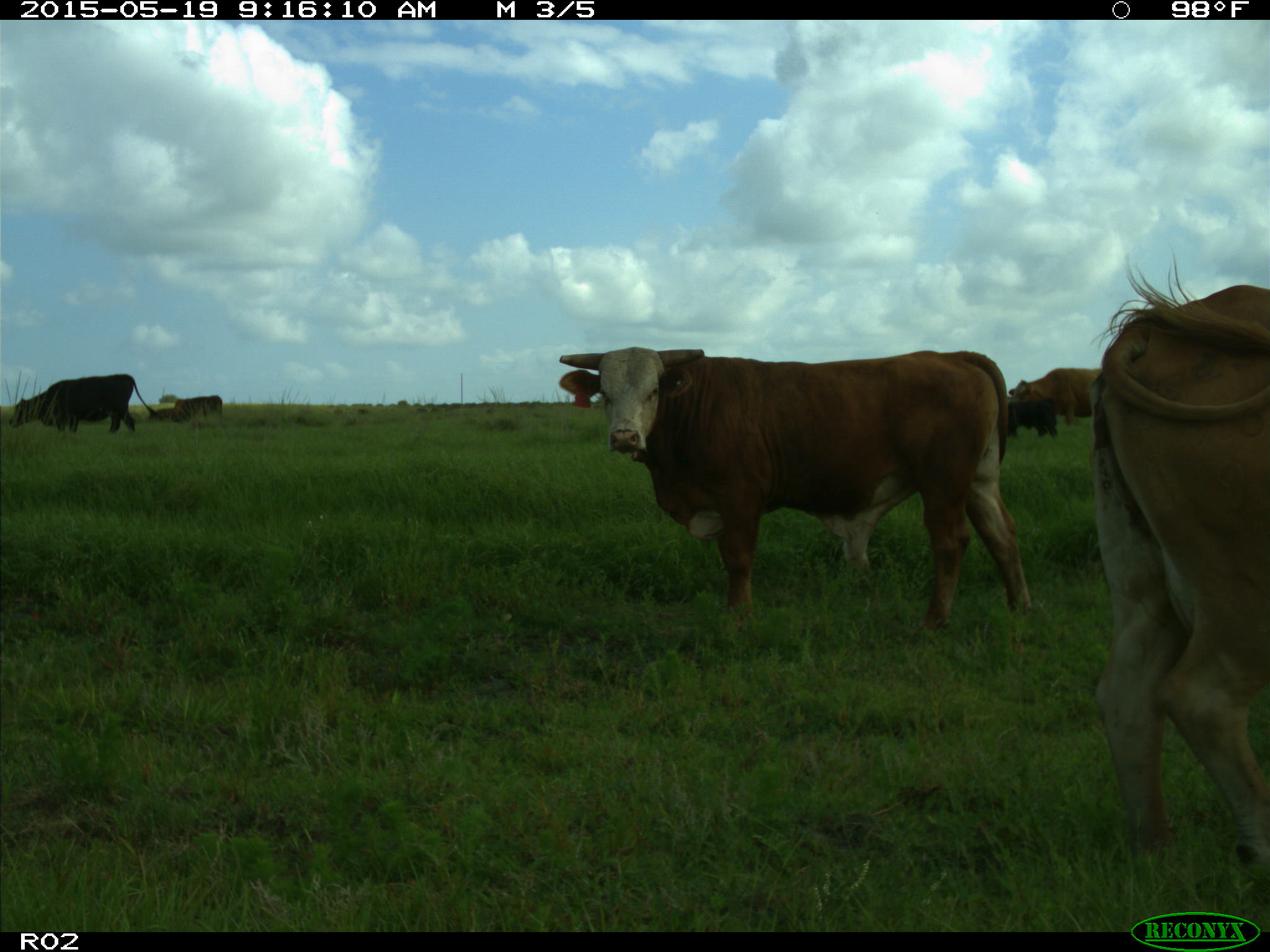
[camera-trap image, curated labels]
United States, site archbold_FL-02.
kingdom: Animalia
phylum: Chordata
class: Mammalia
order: Artiodactyla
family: Bovidae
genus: Bos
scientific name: Bos taurus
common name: domestic cow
Bos taurus (domestic cow).